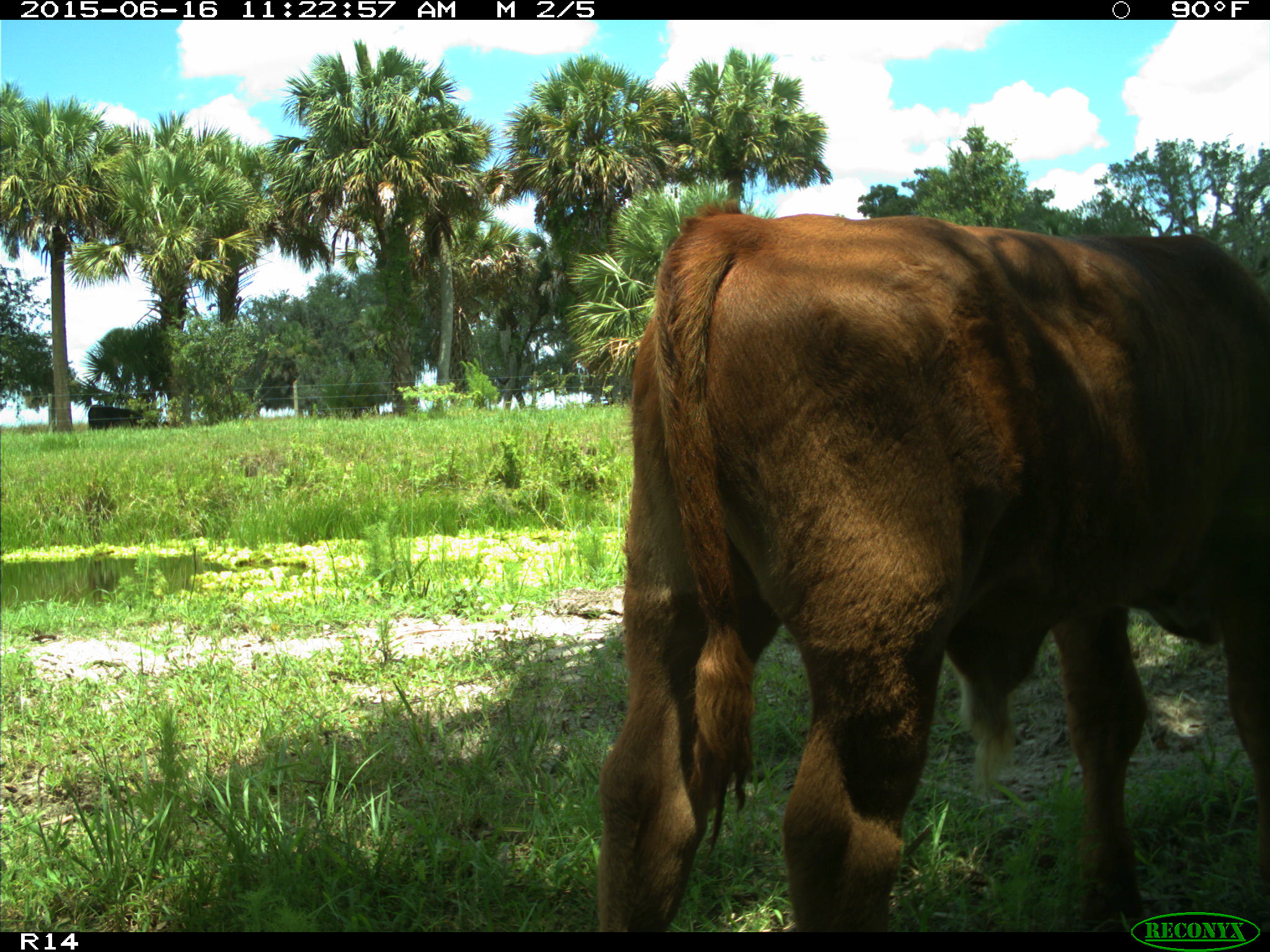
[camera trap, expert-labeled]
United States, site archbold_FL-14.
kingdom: Animalia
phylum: Chordata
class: Mammalia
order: Artiodactyla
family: Bovidae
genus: Bos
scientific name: Bos taurus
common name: domestic cow